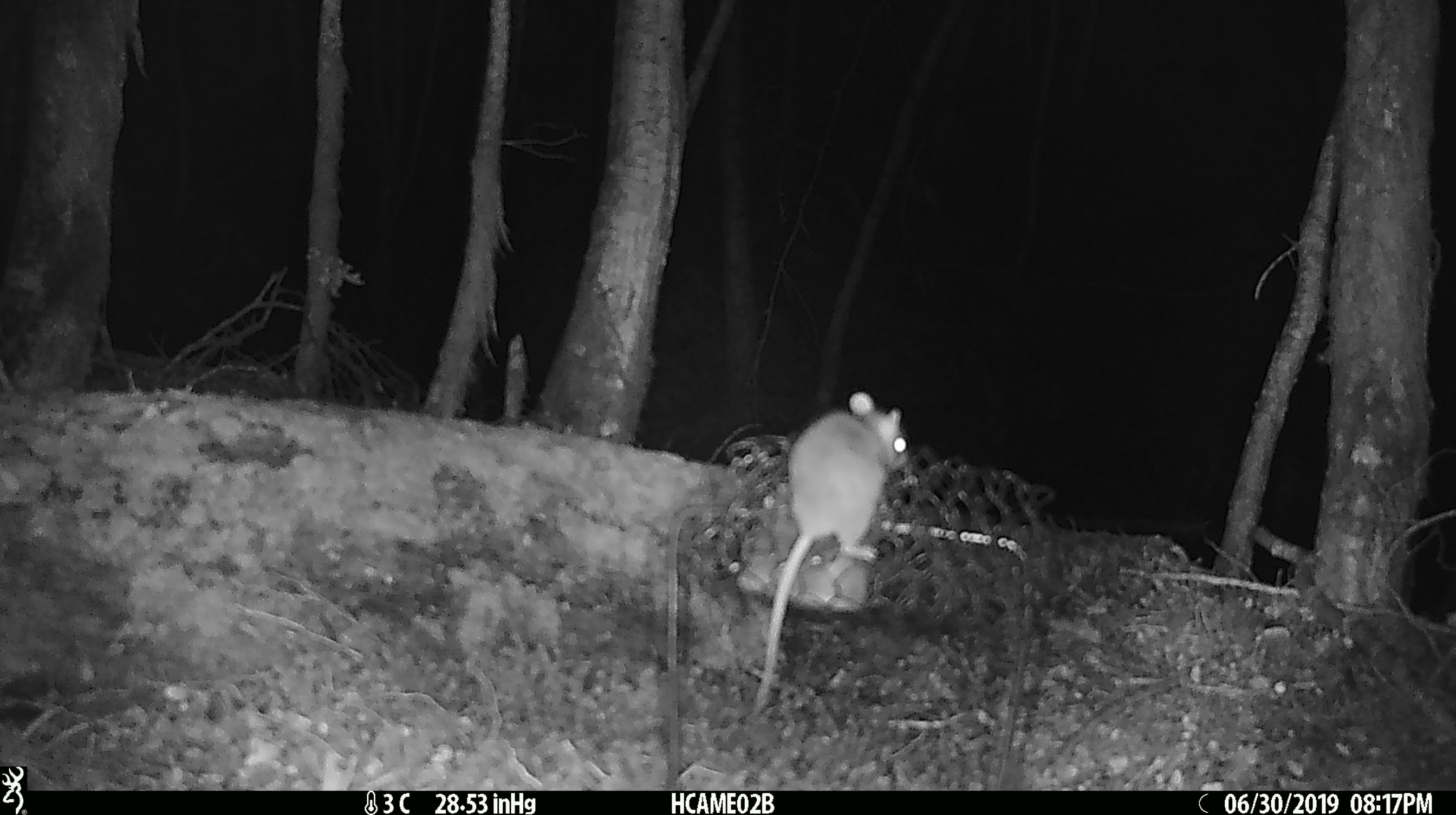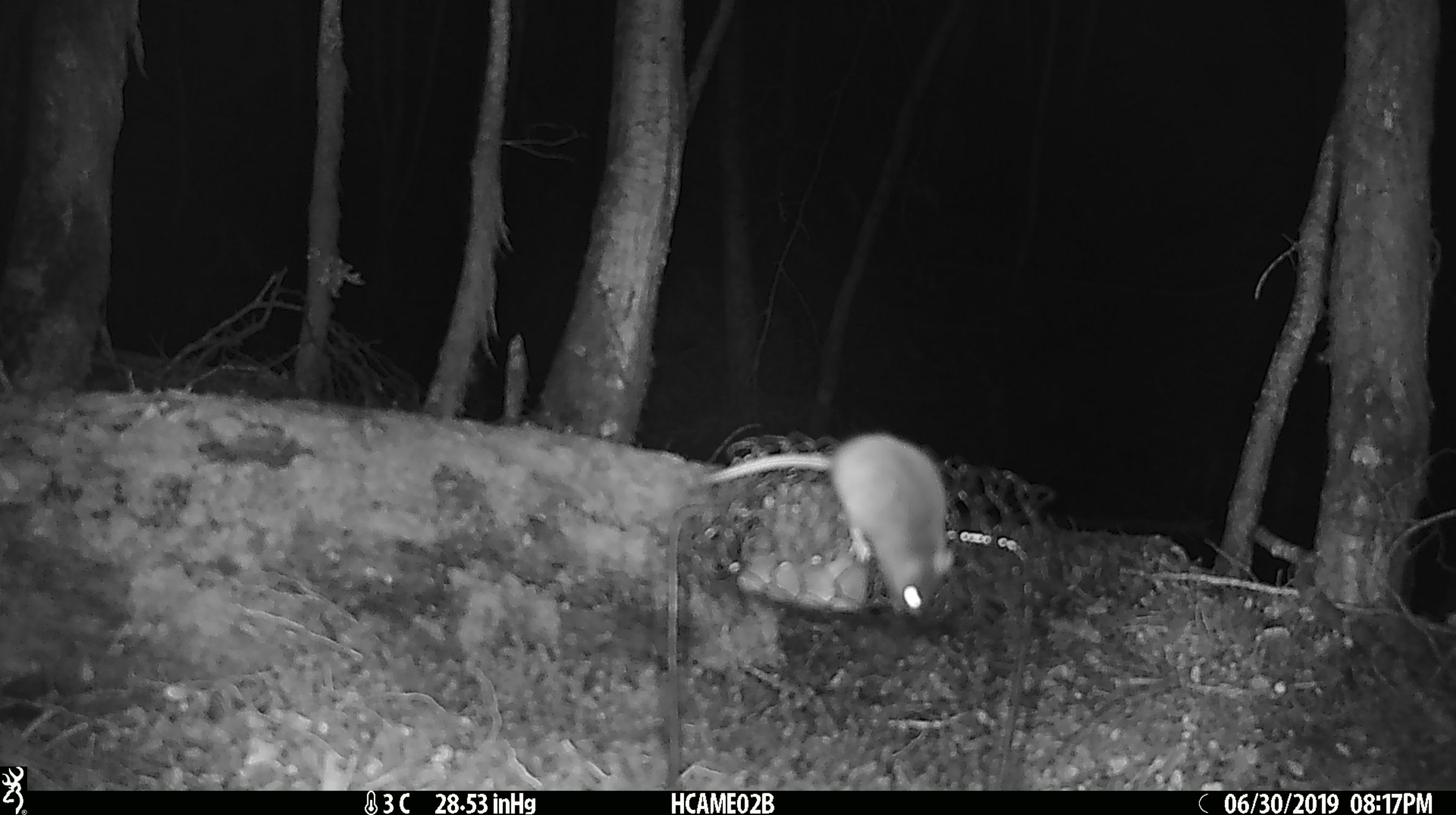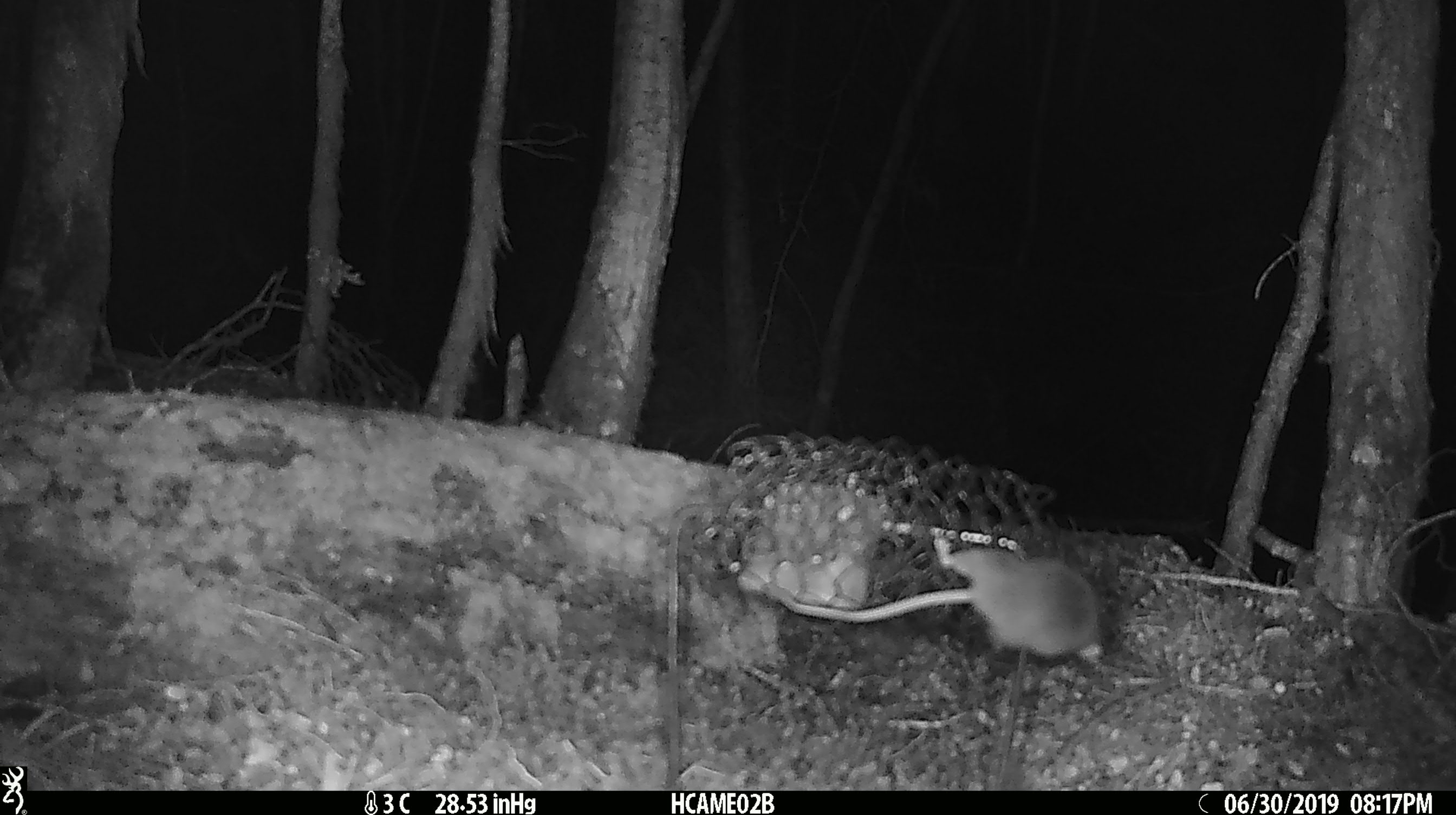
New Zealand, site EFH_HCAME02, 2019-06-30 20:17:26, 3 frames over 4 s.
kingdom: Animalia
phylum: Chordata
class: Mammalia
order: Rodentia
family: Muridae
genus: Mus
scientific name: Mus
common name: mouse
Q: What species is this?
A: Mouse (Mus).